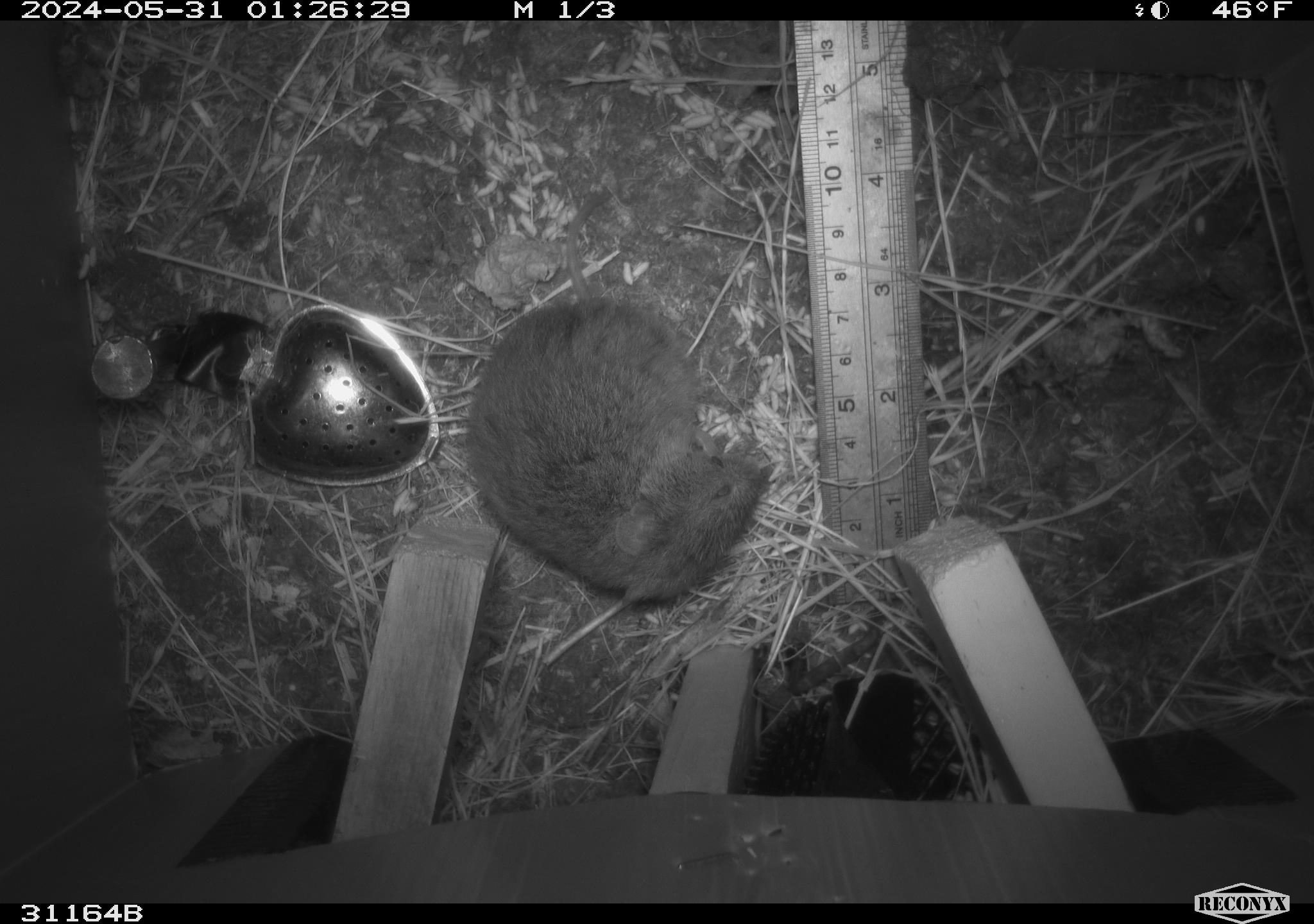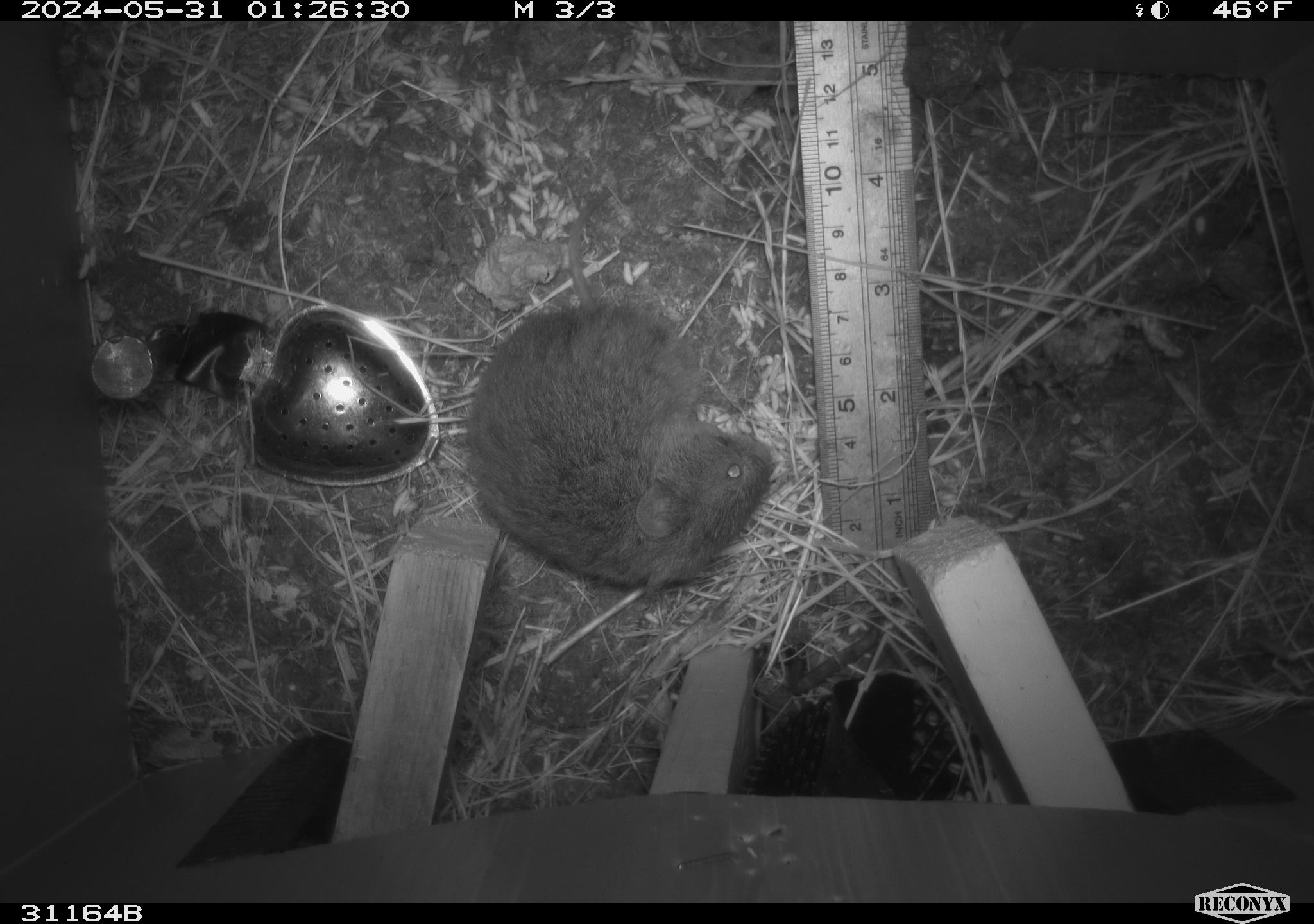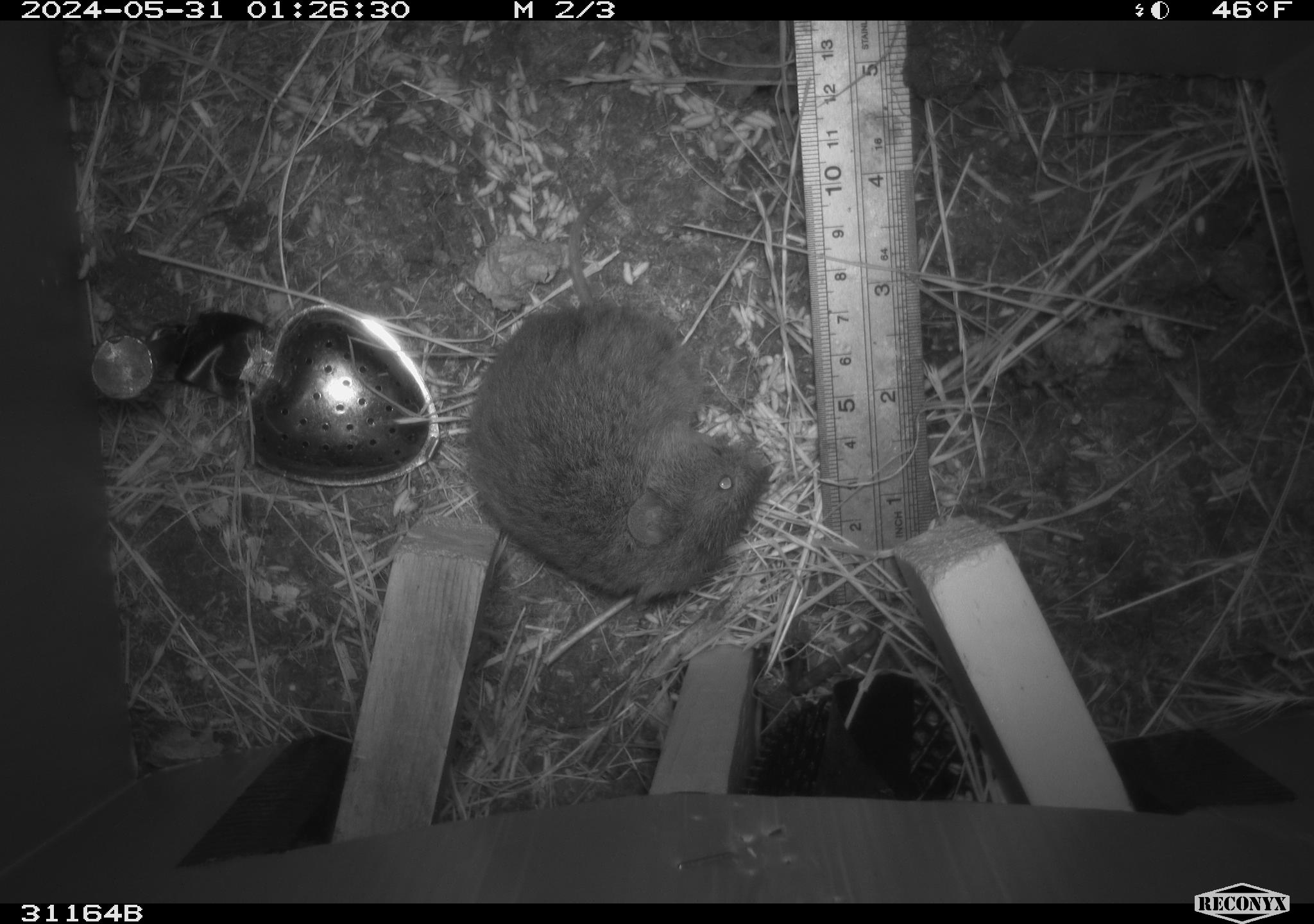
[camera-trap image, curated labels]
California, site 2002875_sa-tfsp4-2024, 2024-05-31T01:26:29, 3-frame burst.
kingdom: Animalia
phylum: Chordata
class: Mammalia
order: Rodentia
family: Cricetidae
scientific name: Arvicolinae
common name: voles, lemmings, and muskrats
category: arvicolinae subfamily